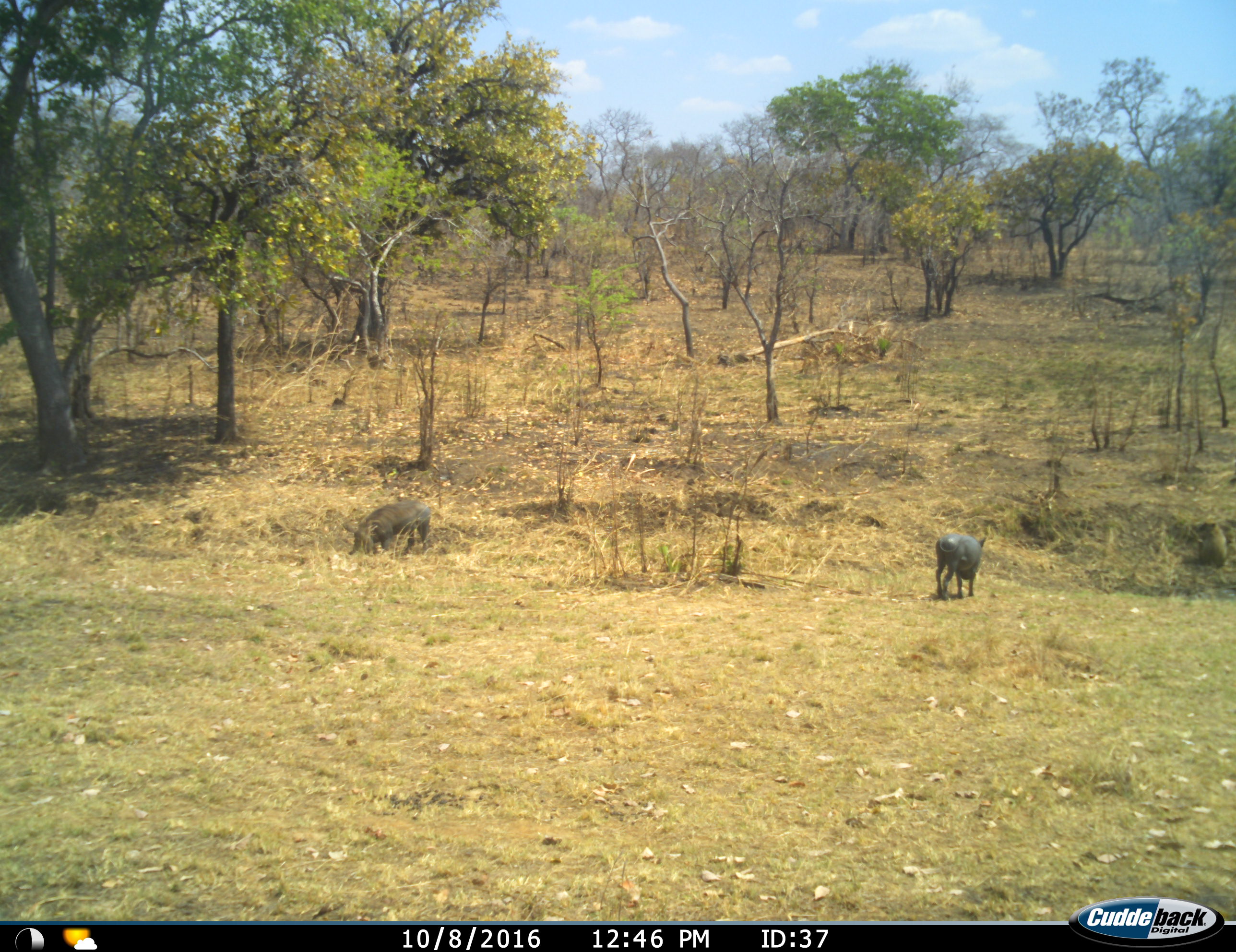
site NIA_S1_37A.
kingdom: Animalia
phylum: Chordata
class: Mammalia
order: Artiodactyla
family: Suidae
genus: Phacochoerus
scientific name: Phacochoerus africanus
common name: warthog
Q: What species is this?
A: Warthog (Phacochoerus africanus).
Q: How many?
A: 2.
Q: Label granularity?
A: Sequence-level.